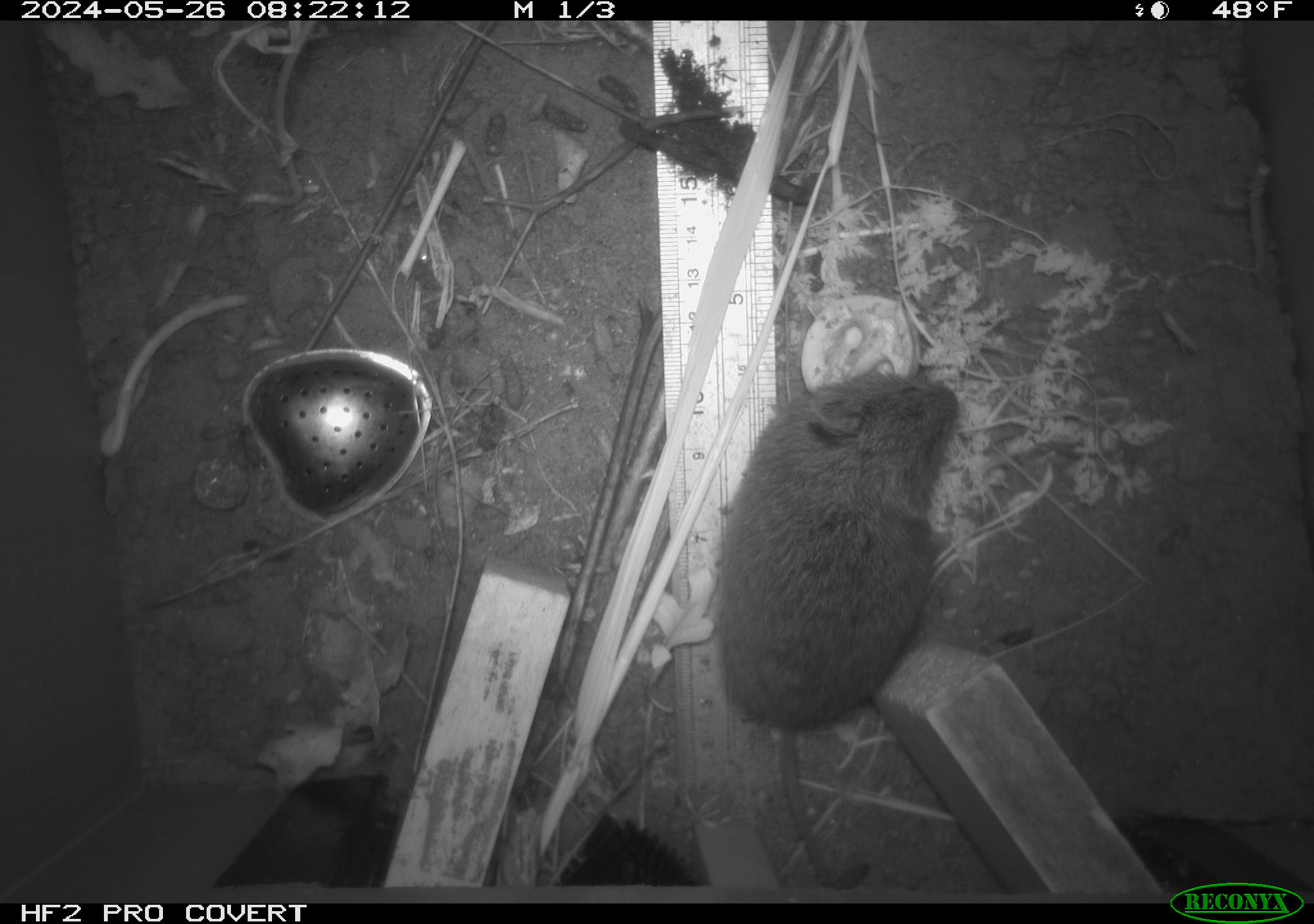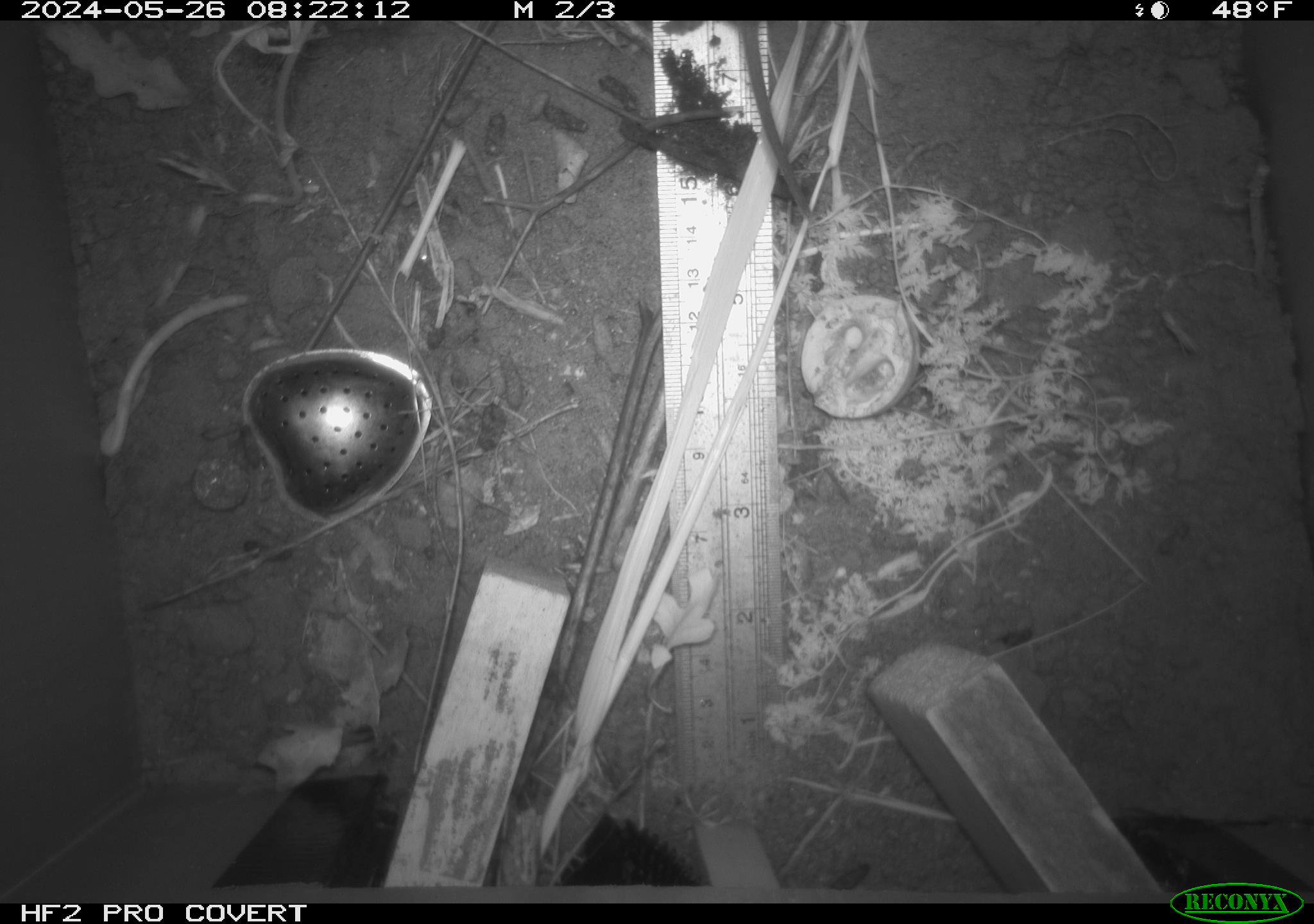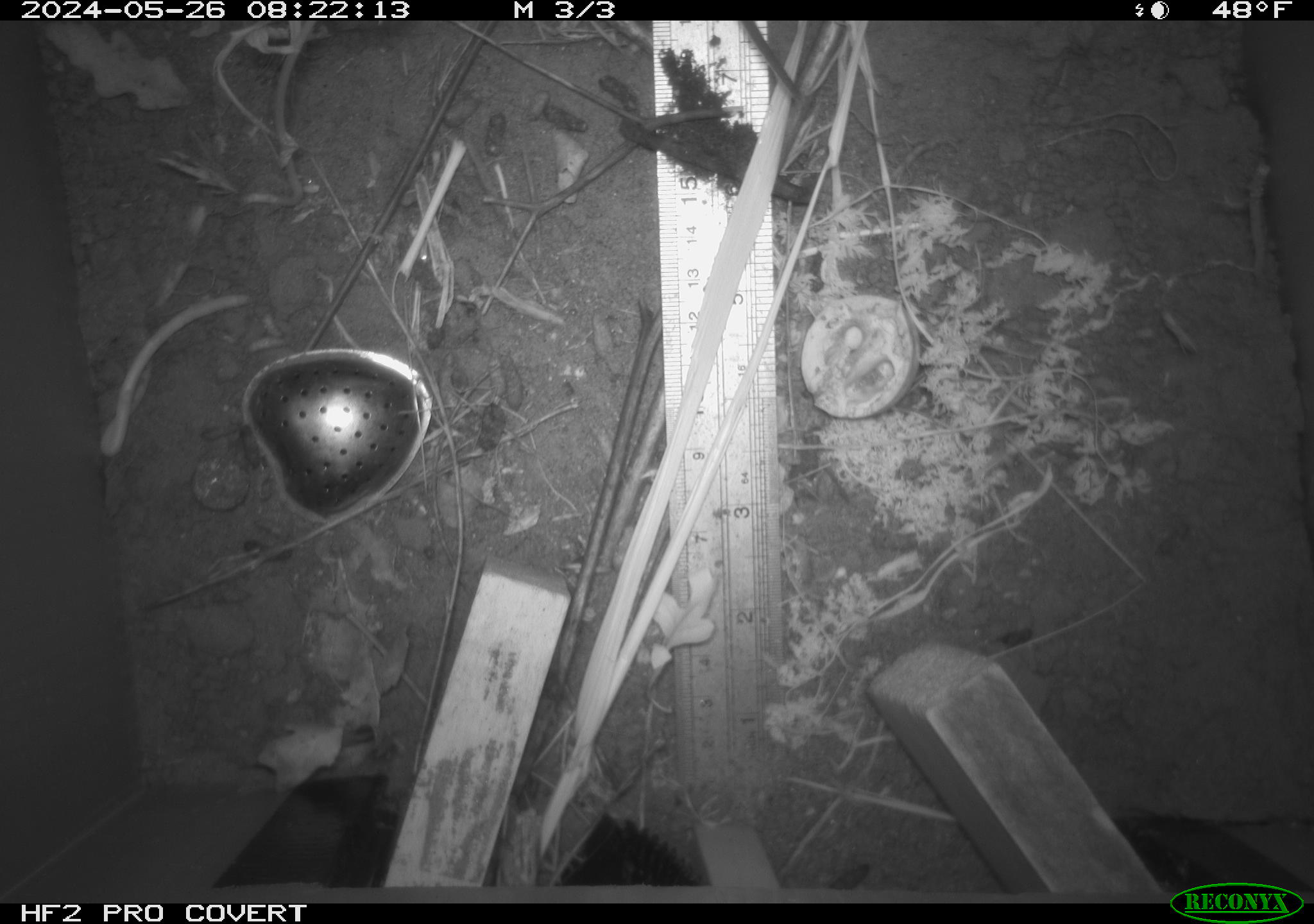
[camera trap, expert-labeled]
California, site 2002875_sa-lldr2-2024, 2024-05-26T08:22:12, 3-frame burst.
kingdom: Animalia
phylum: Chordata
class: Mammalia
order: Rodentia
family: Cricetidae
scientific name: Arvicolinae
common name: voles, lemmings, and muskrats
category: arvicolinae subfamily